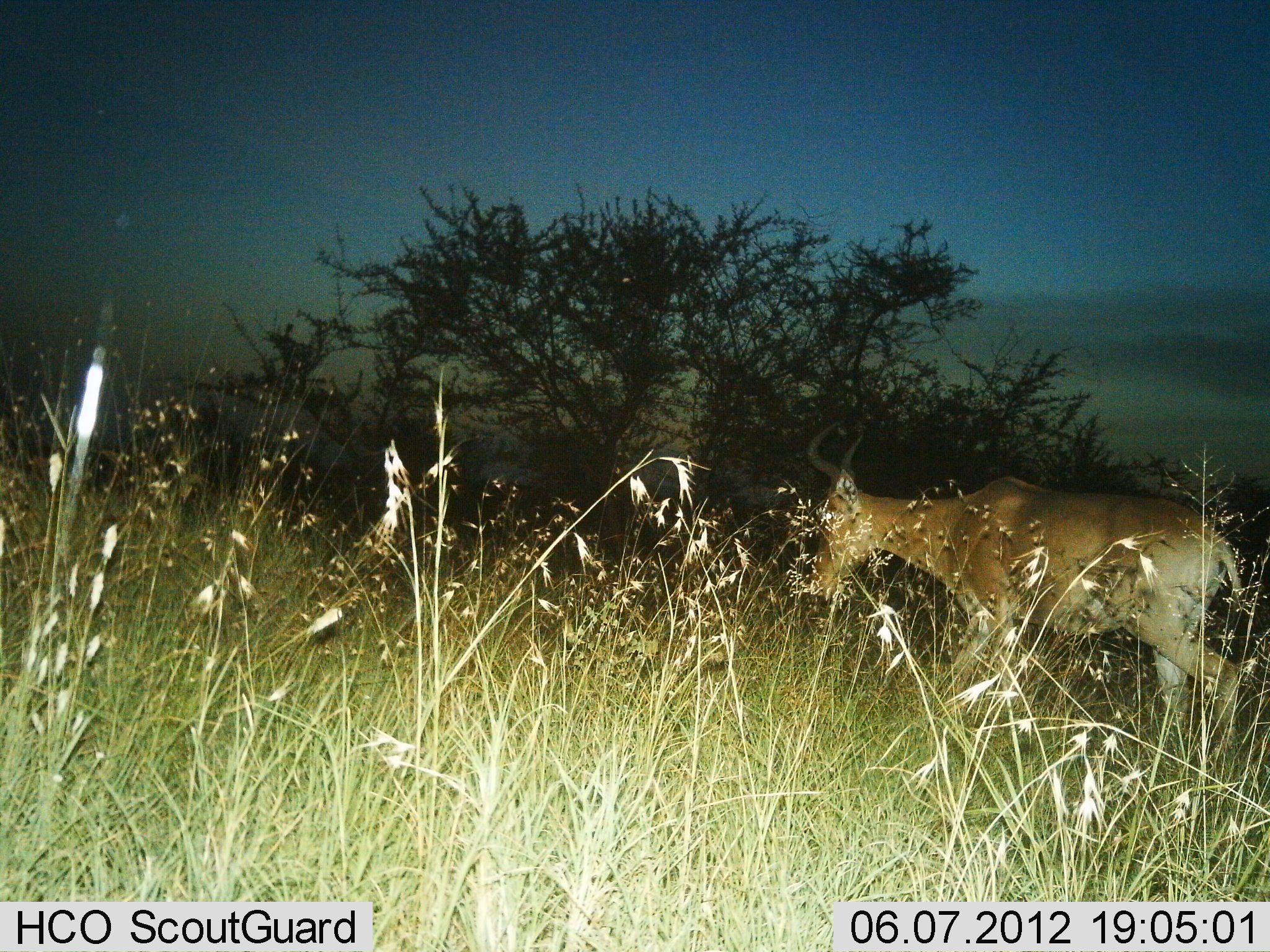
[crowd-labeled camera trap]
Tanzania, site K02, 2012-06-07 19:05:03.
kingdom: Animalia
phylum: Chordata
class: Mammalia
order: Artiodactyla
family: Bovidae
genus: Alcelaphus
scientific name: Alcelaphus buselaphus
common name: hartebeest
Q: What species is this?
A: Hartebeest (Alcelaphus buselaphus).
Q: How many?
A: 1.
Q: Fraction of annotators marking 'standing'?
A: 20%.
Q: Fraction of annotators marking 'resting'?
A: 0%.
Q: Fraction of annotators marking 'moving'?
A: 90%.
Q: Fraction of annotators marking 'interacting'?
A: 0%.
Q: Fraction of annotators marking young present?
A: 0%.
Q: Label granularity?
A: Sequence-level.